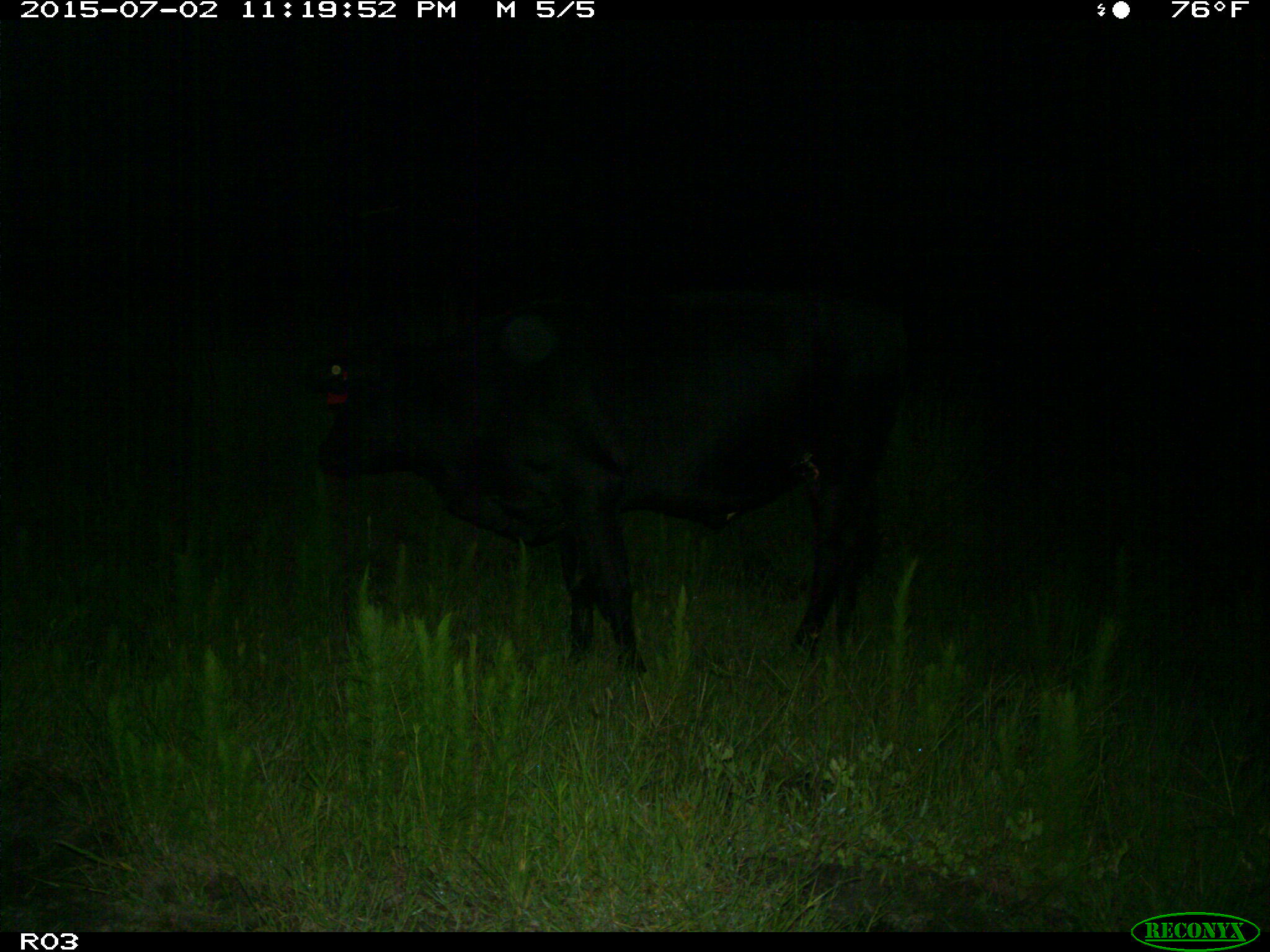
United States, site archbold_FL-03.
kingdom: Animalia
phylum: Chordata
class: Mammalia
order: Artiodactyla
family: Bovidae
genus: Bos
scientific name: Bos taurus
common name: domestic cow